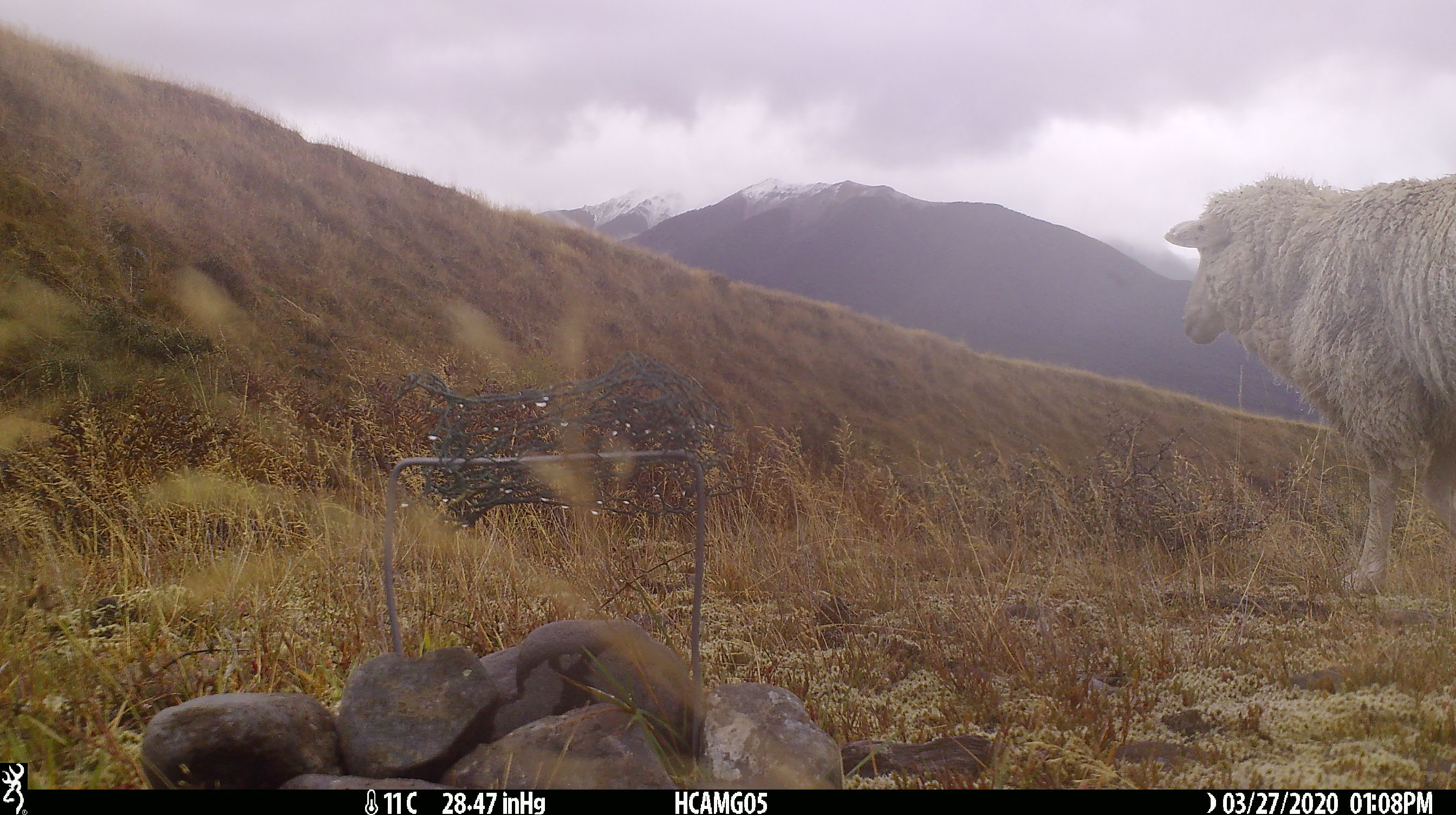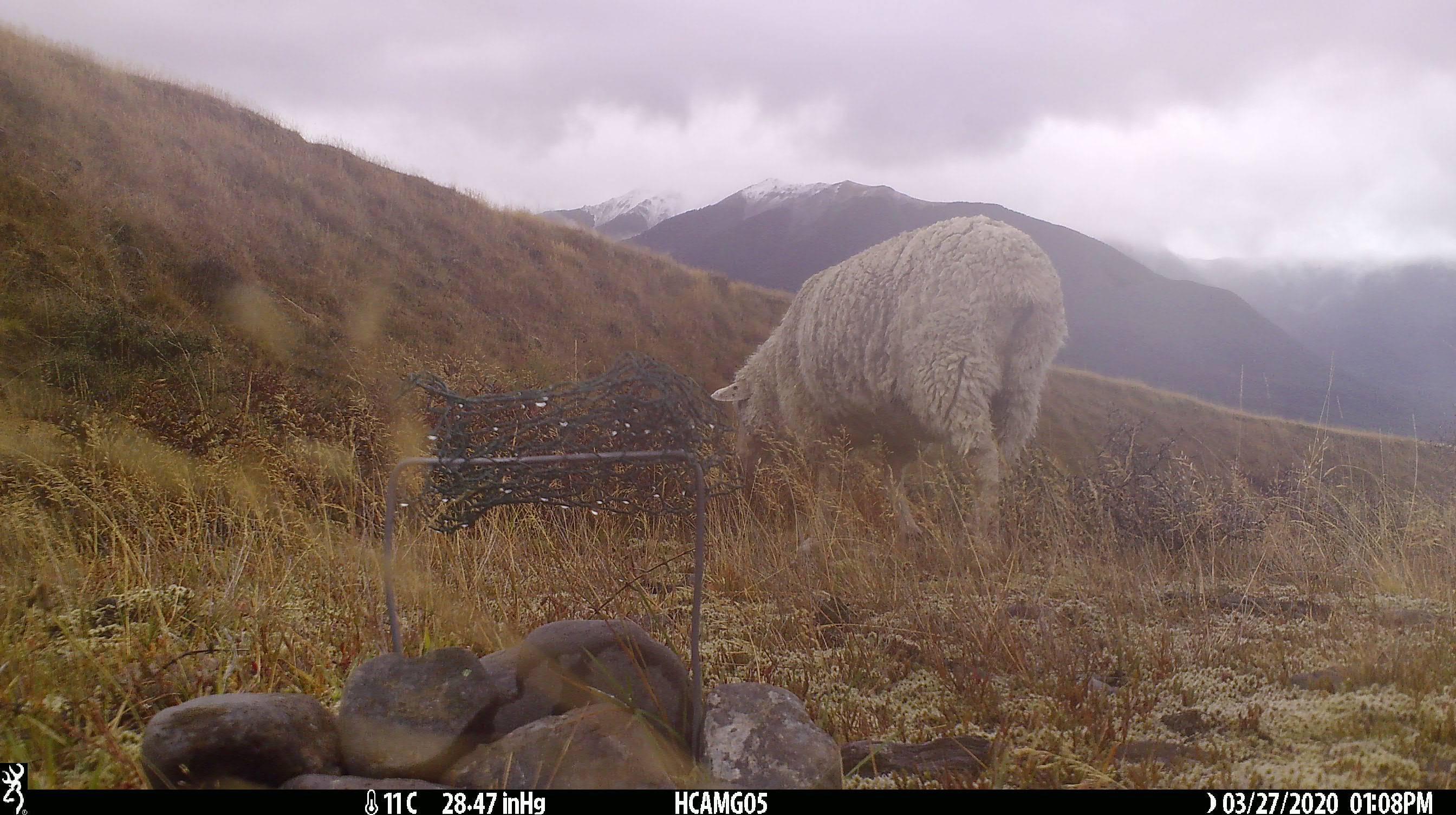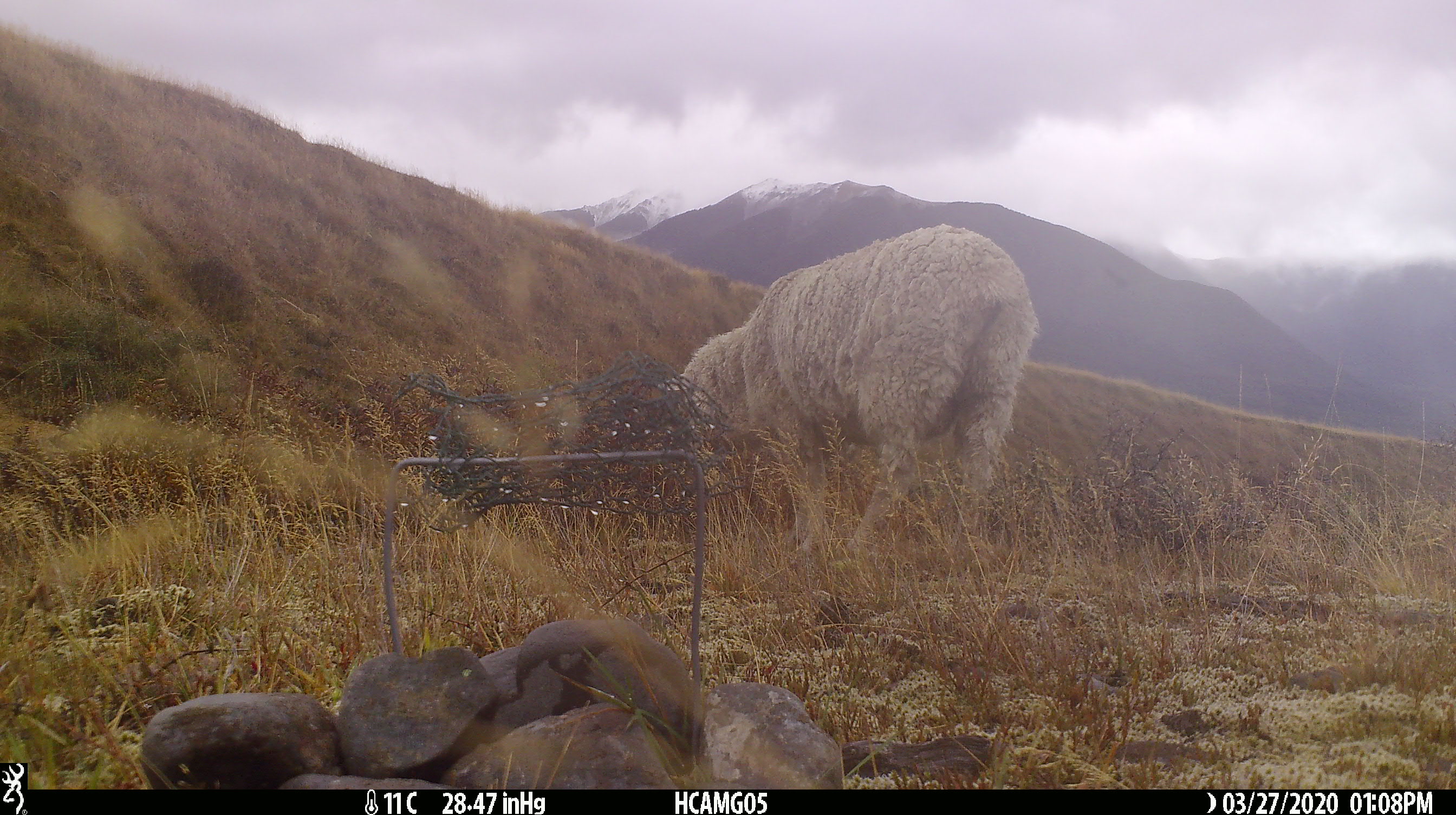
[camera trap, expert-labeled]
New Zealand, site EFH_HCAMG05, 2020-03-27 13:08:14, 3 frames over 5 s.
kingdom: Animalia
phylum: Chordata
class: Mammalia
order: Artiodactyla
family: Bovidae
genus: Ovis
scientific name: Ovis aries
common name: domestic sheep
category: sheep